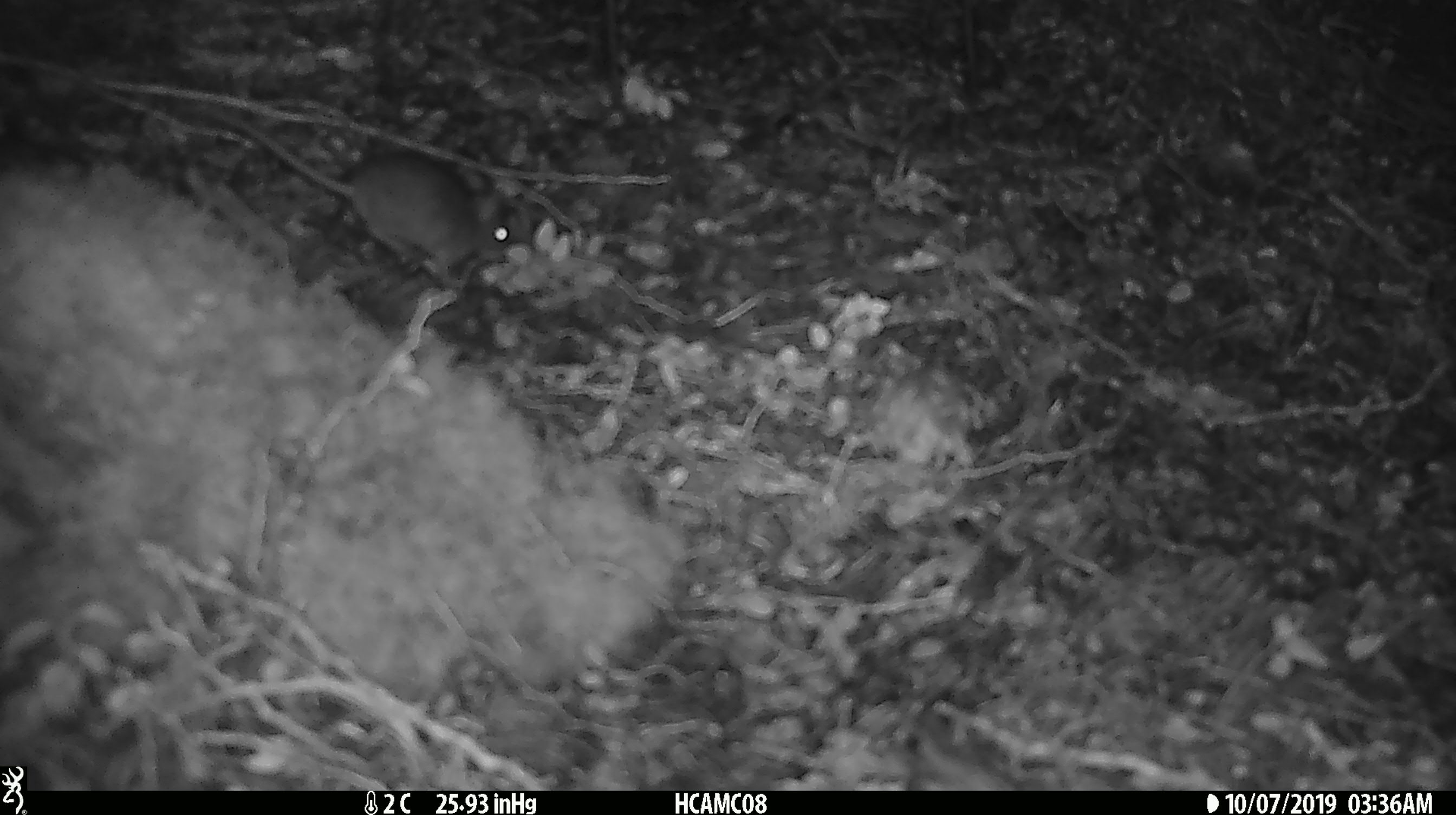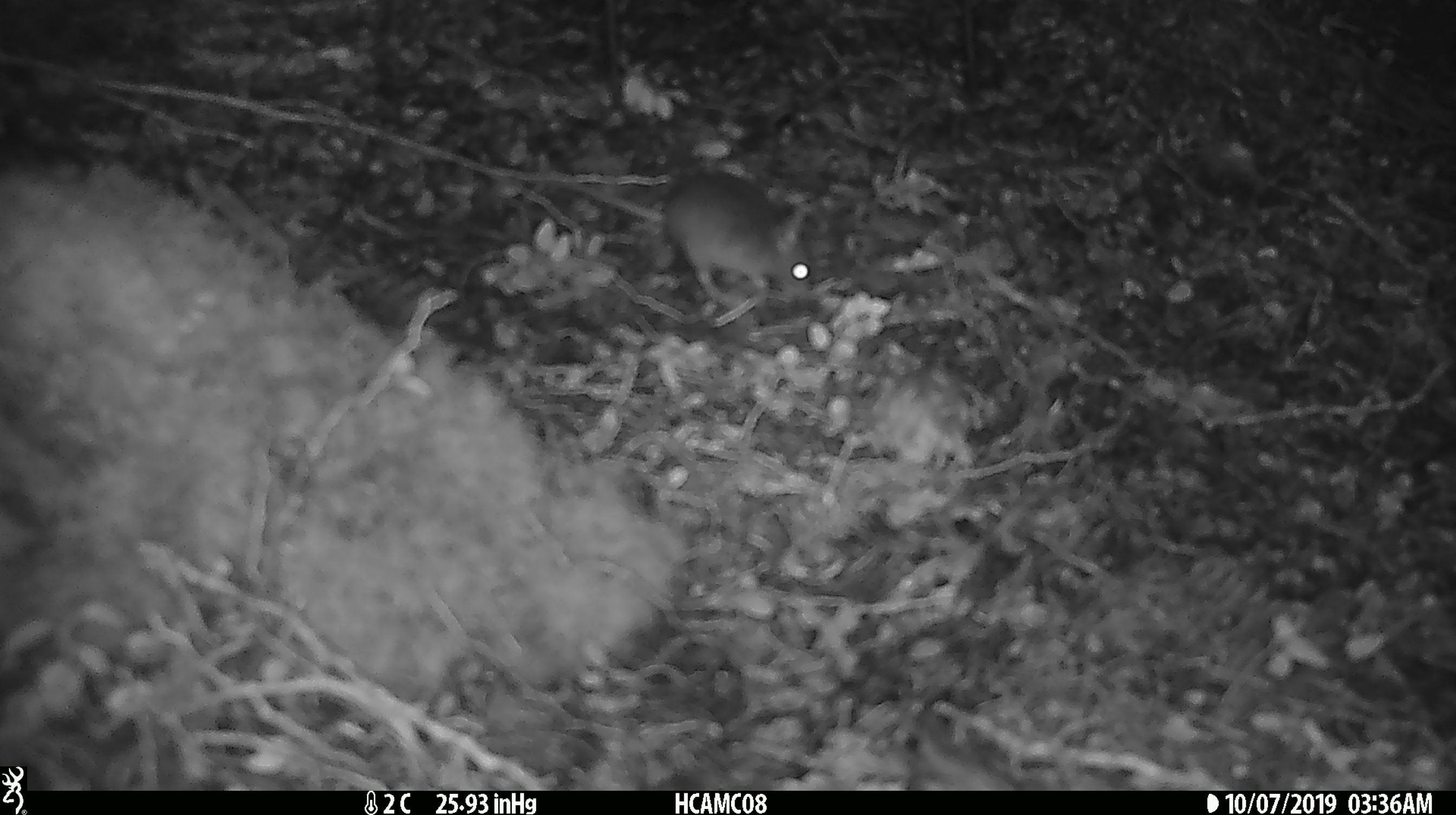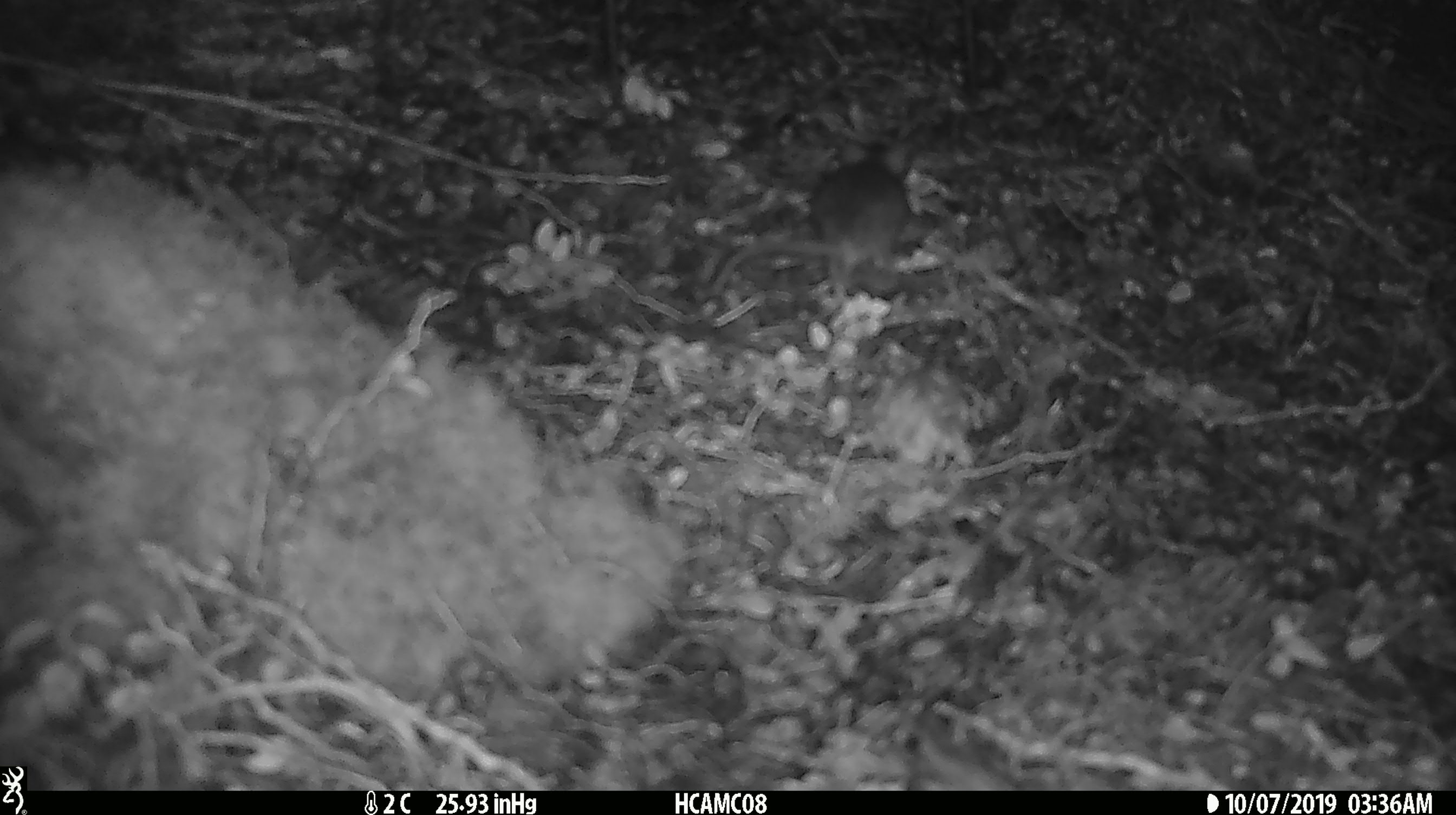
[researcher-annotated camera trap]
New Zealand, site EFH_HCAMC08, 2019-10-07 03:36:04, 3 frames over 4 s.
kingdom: Animalia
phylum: Chordata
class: Mammalia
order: Rodentia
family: Muridae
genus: Mus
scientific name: Mus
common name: mouse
Mouse (Mus).